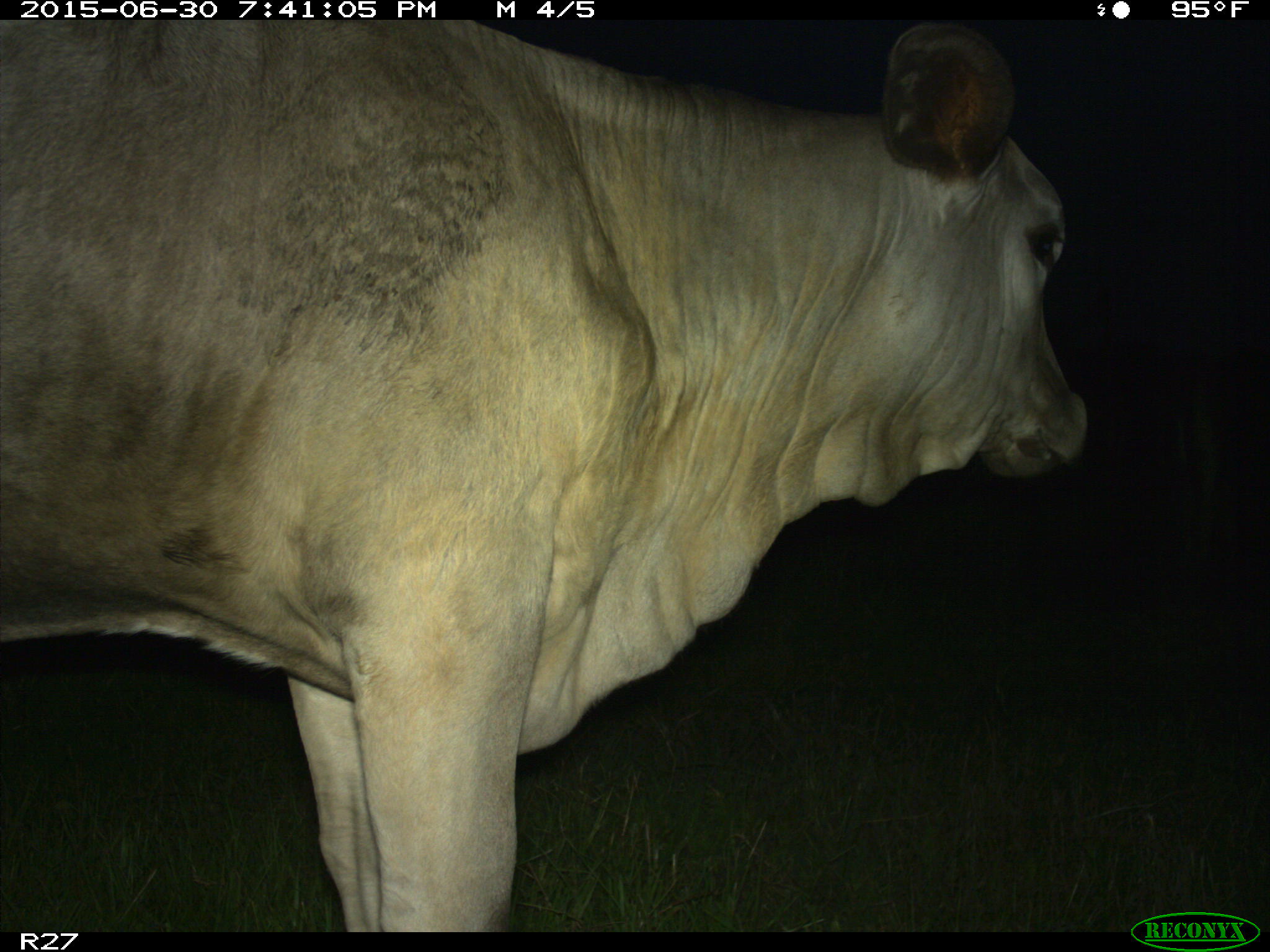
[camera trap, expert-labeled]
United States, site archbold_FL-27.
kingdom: Animalia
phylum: Chordata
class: Mammalia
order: Artiodactyla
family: Bovidae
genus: Bos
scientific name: Bos taurus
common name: domestic cow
Bos taurus (domestic cow).